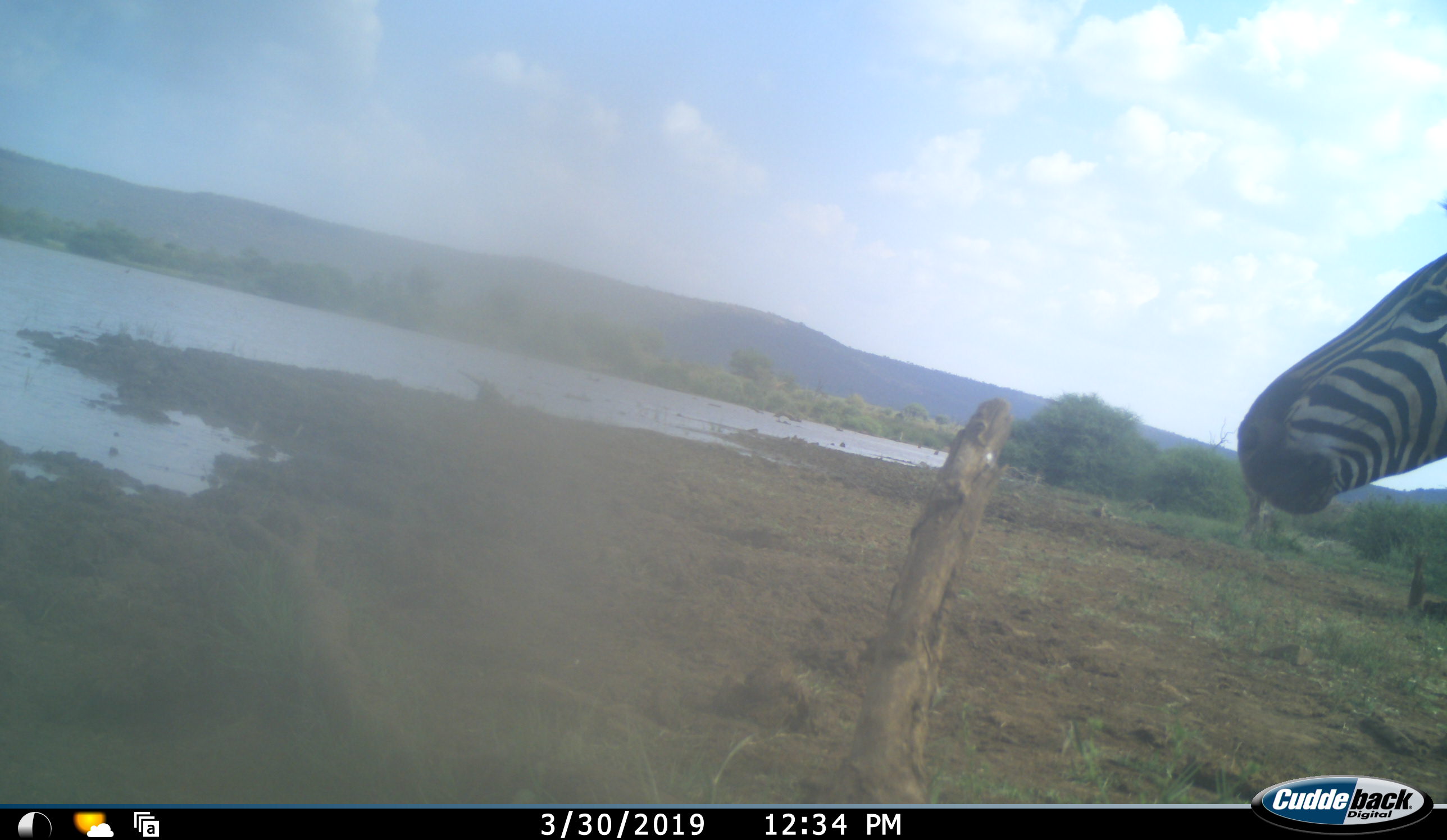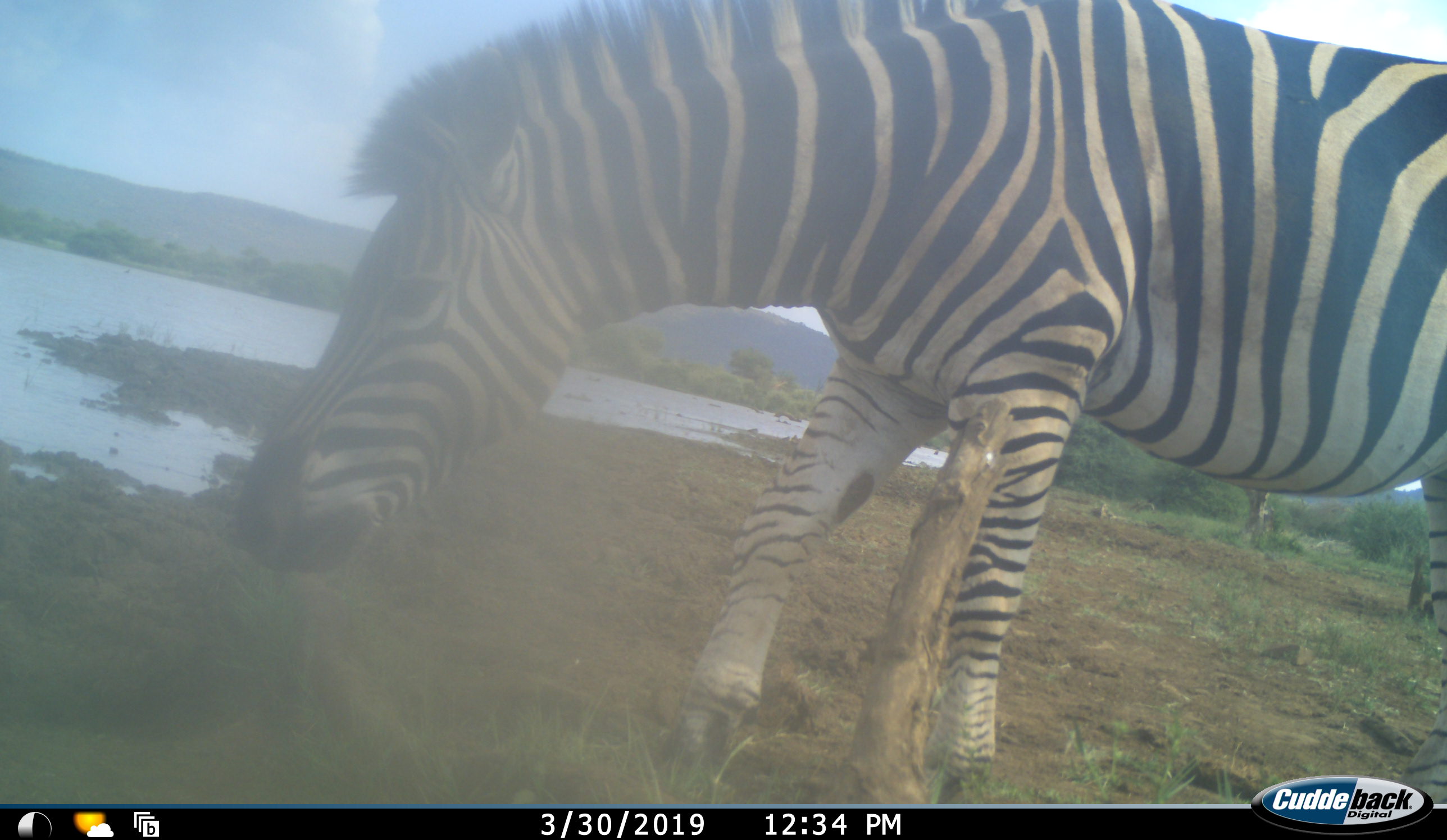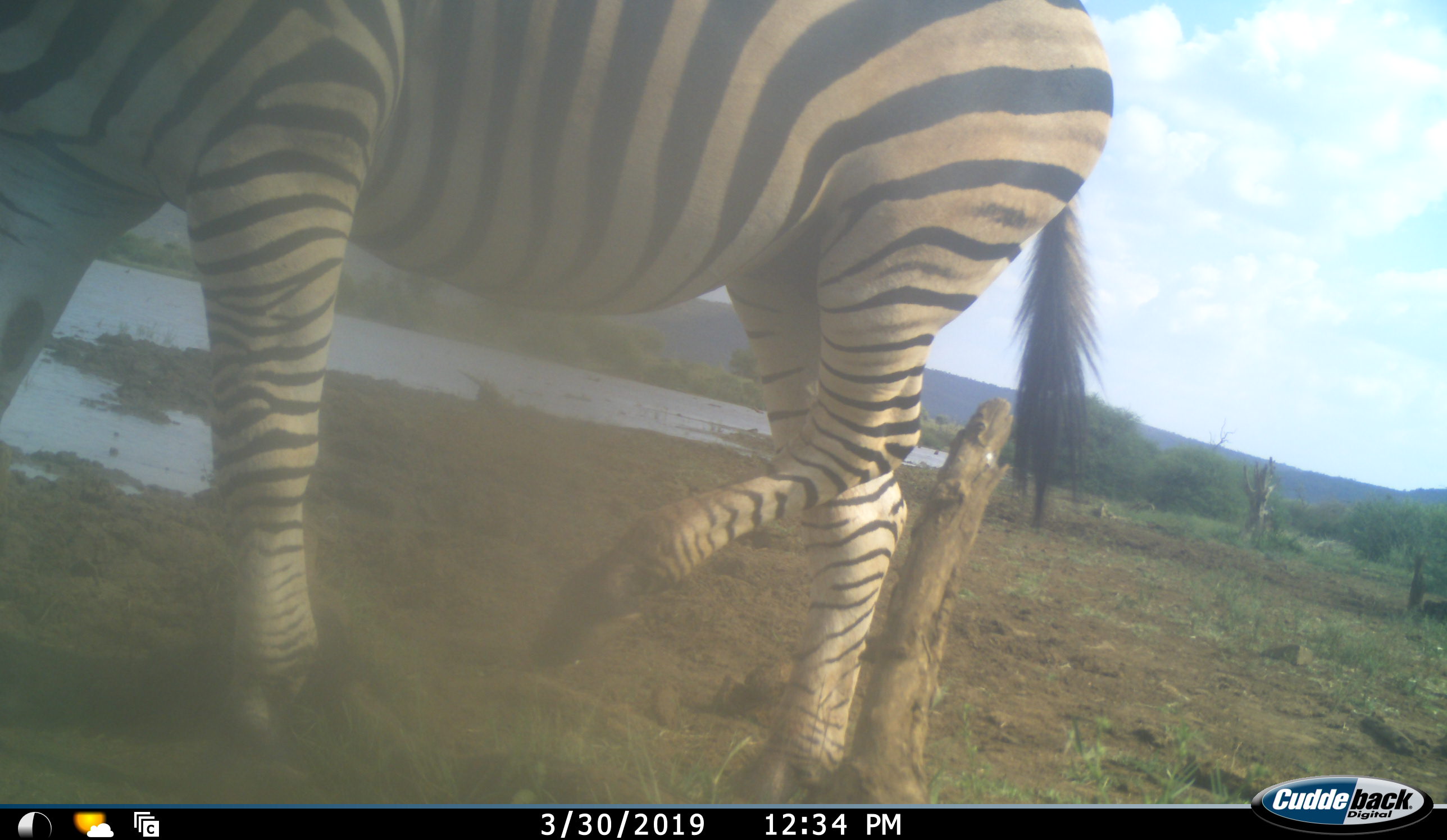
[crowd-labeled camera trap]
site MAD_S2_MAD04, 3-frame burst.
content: unidentified animal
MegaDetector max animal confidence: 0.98